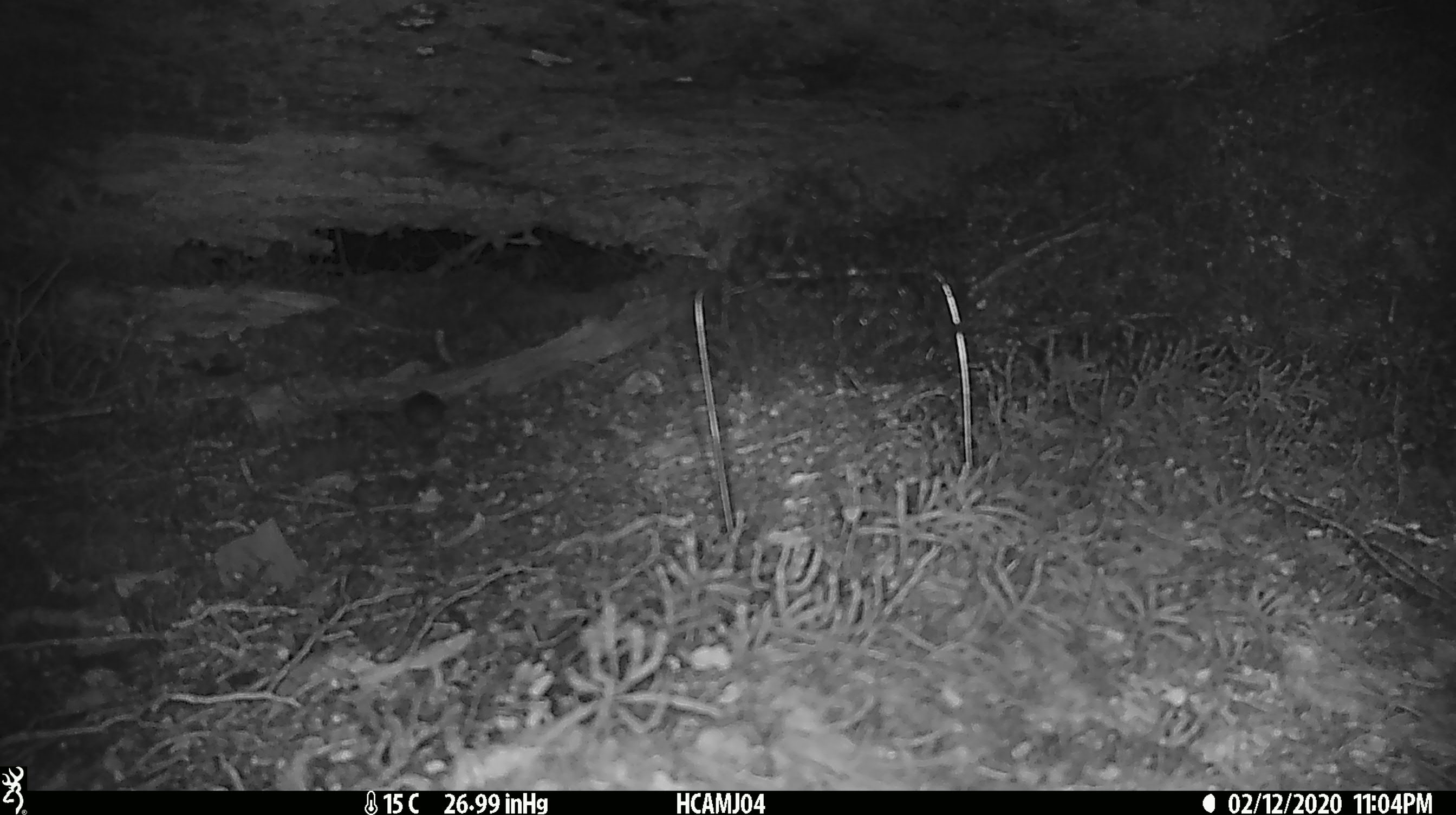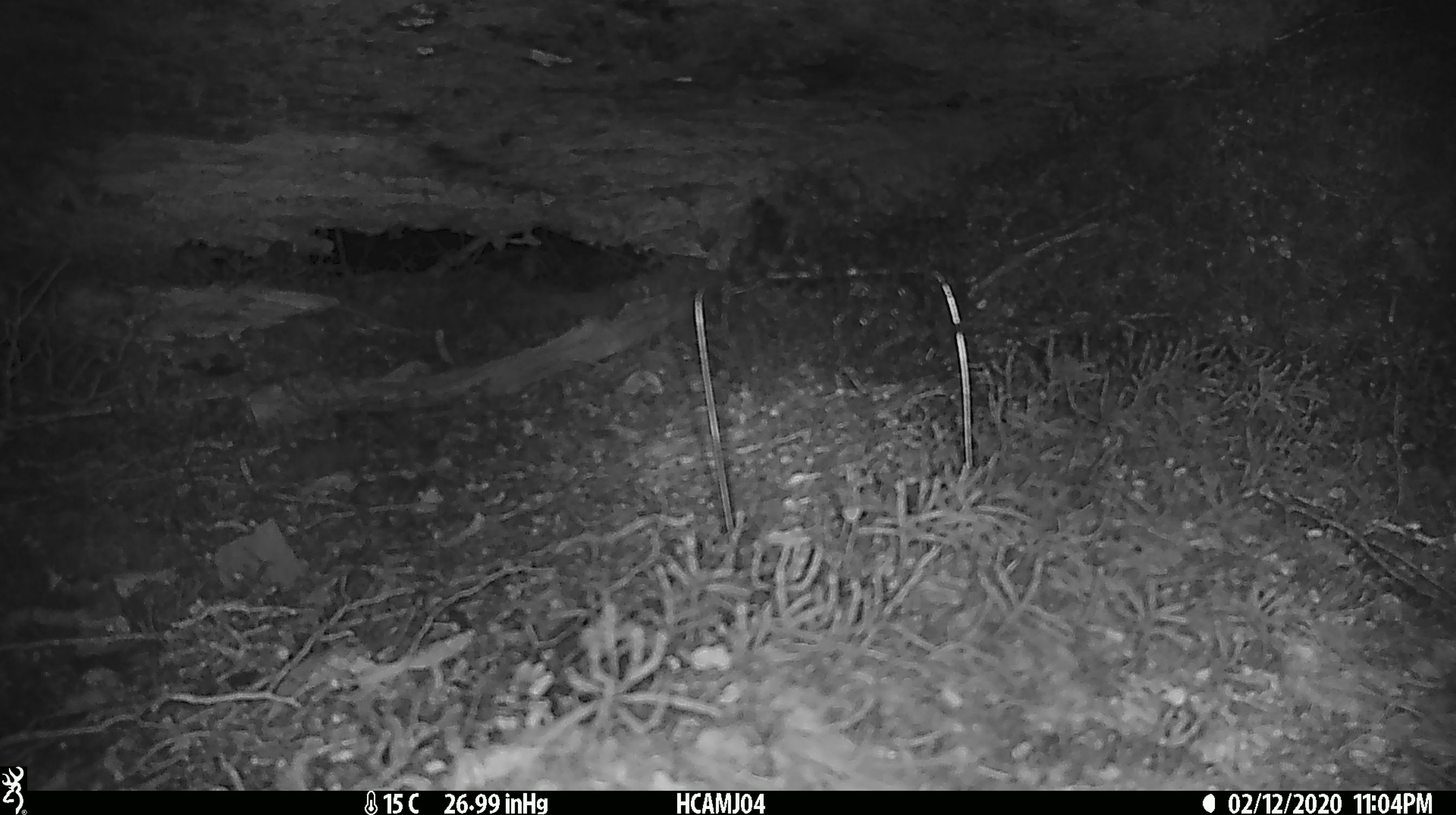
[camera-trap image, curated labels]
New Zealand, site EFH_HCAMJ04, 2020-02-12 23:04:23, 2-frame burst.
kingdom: Animalia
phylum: Chordata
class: Mammalia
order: Rodentia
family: Muridae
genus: Mus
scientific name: Mus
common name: mouse